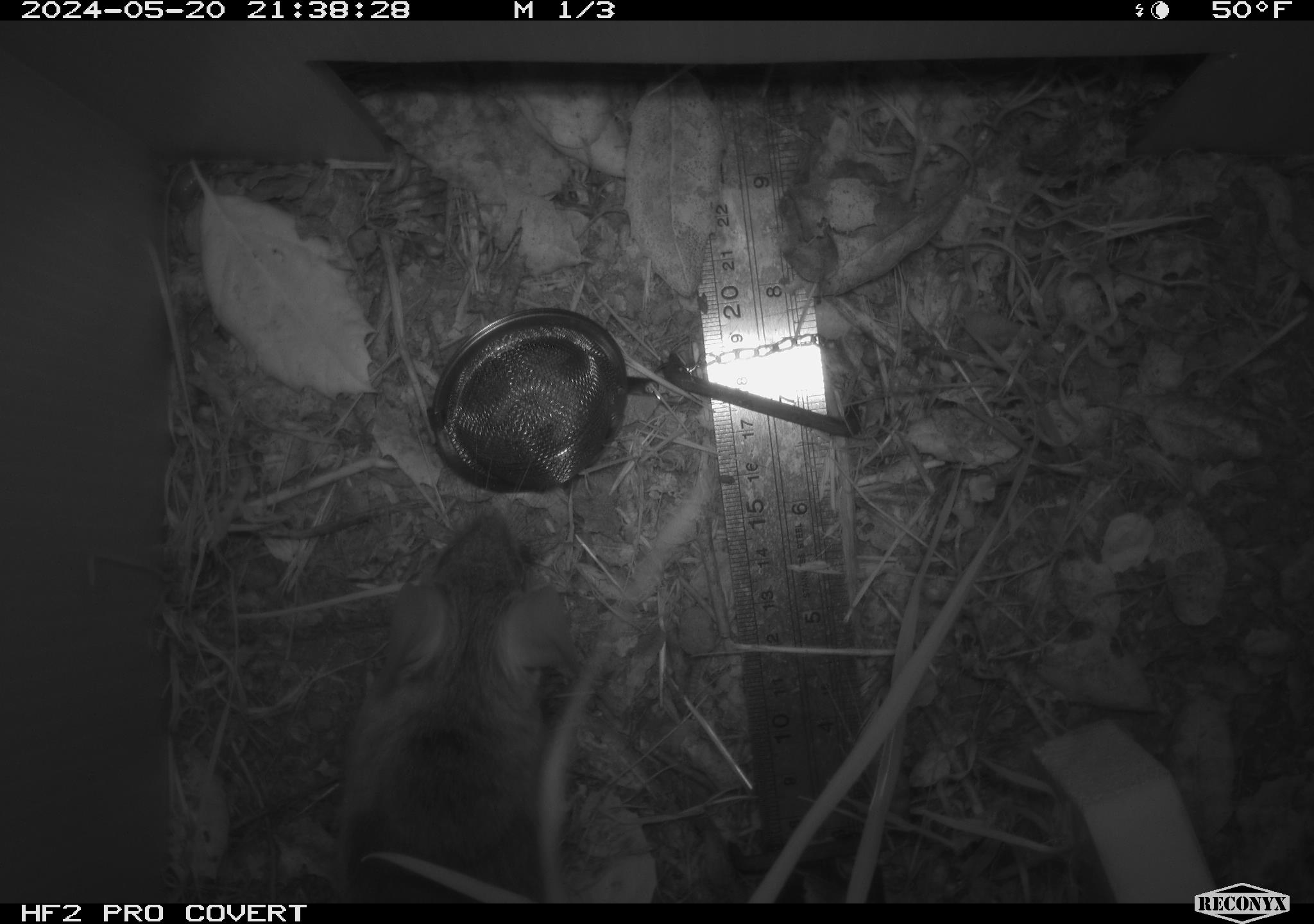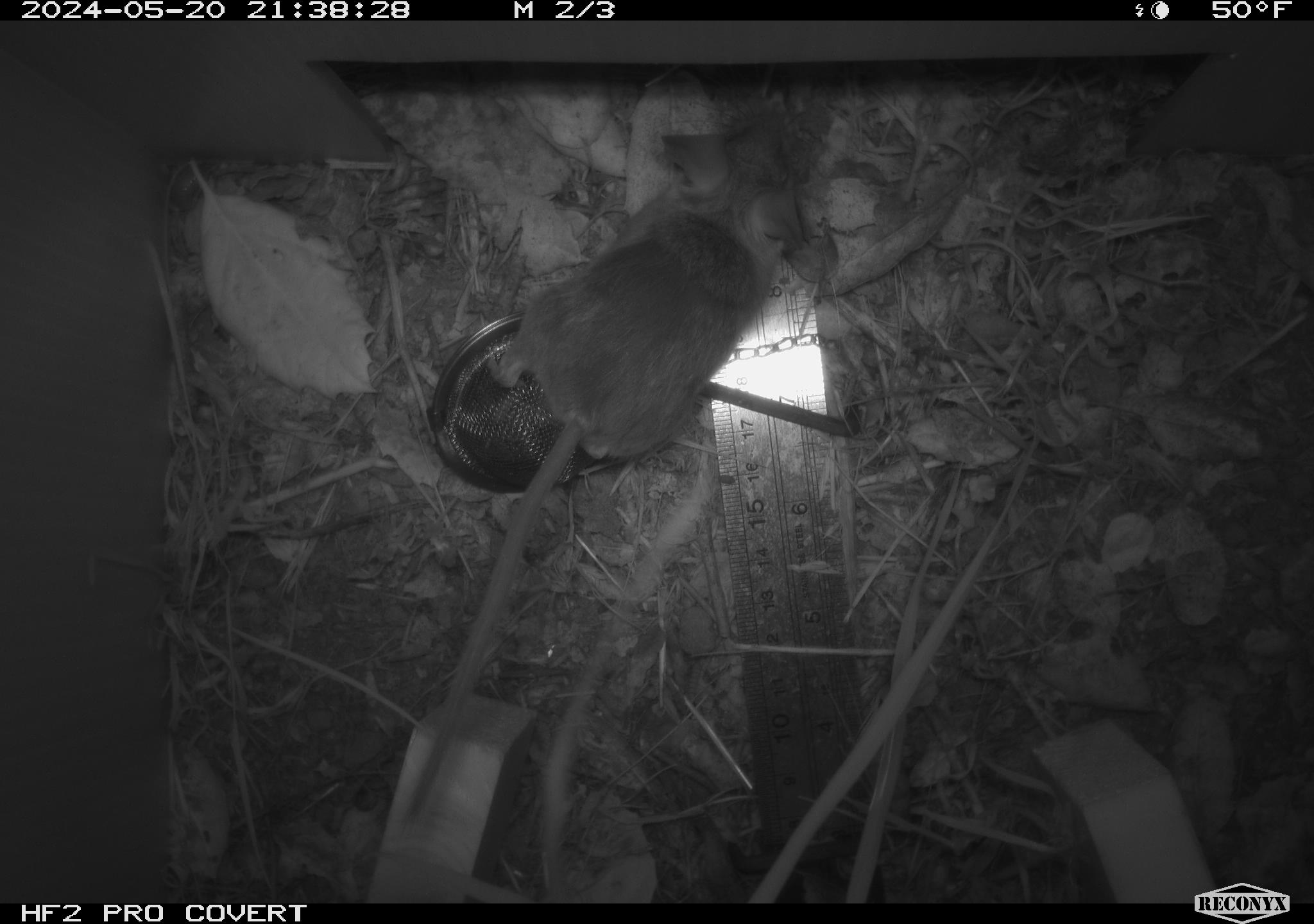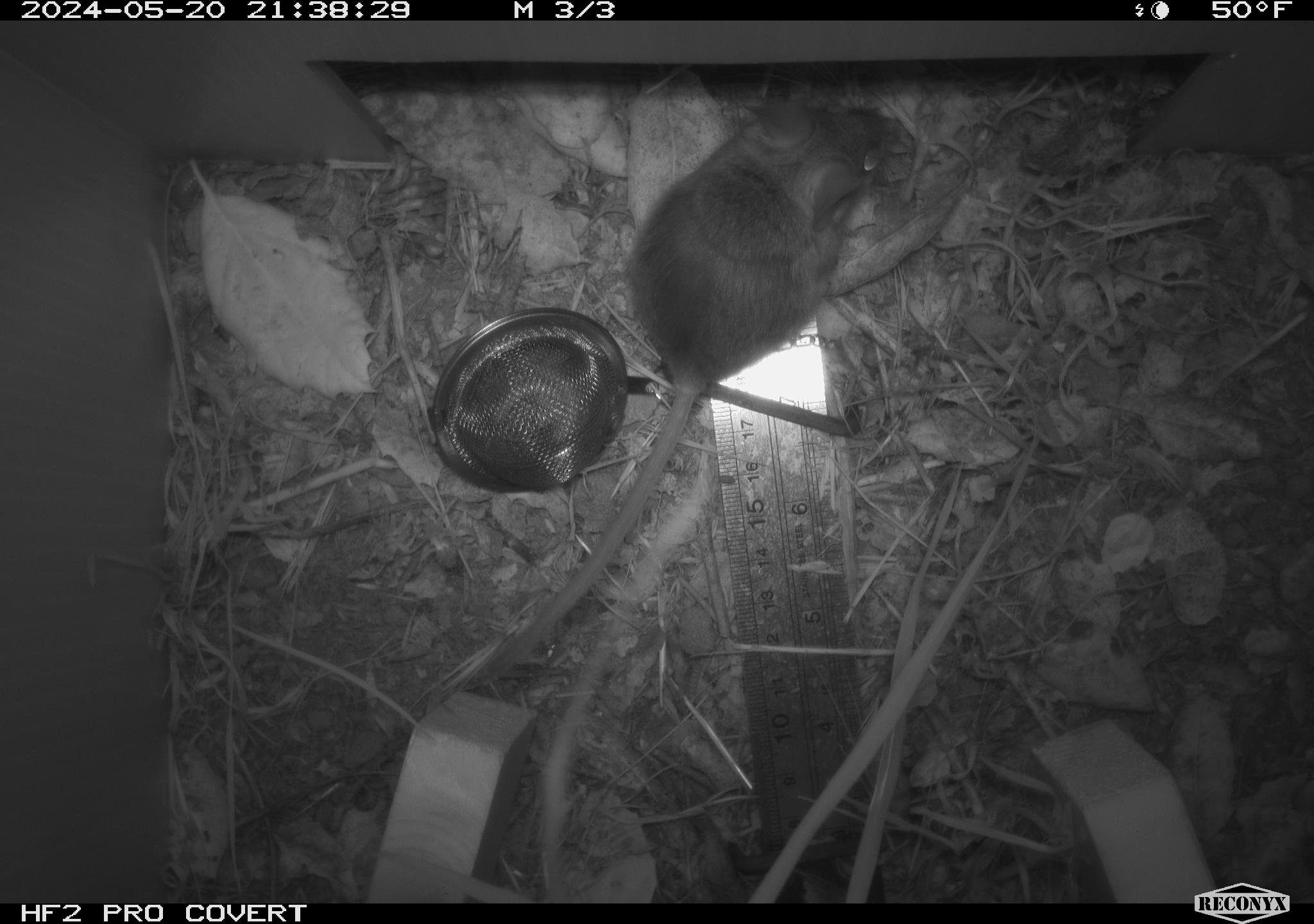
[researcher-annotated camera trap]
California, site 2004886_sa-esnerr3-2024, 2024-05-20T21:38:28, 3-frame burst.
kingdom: Animalia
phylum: Chordata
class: Mammalia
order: Rodentia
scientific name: Rodentia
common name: rodent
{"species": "rodent (Rodentia)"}